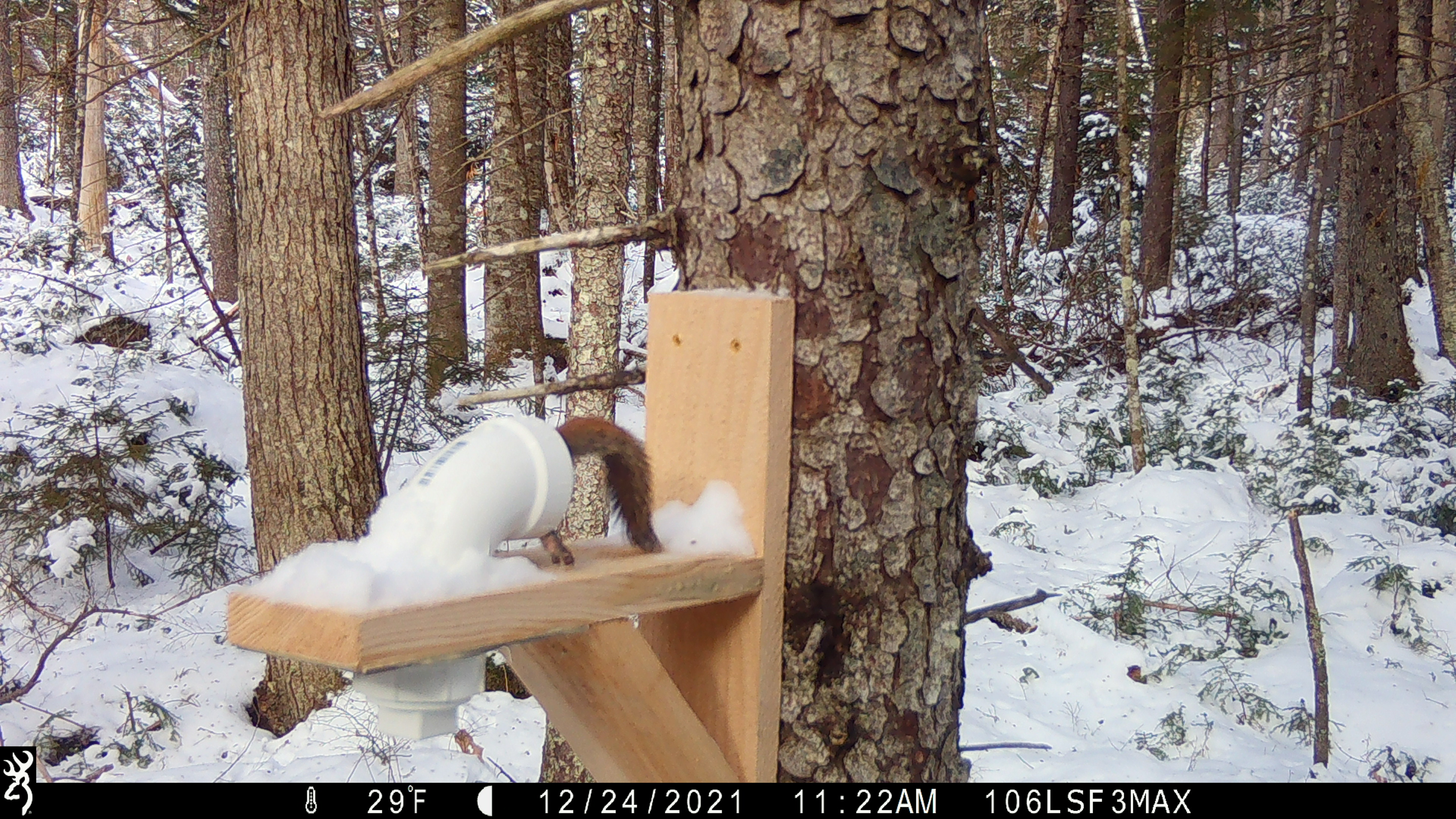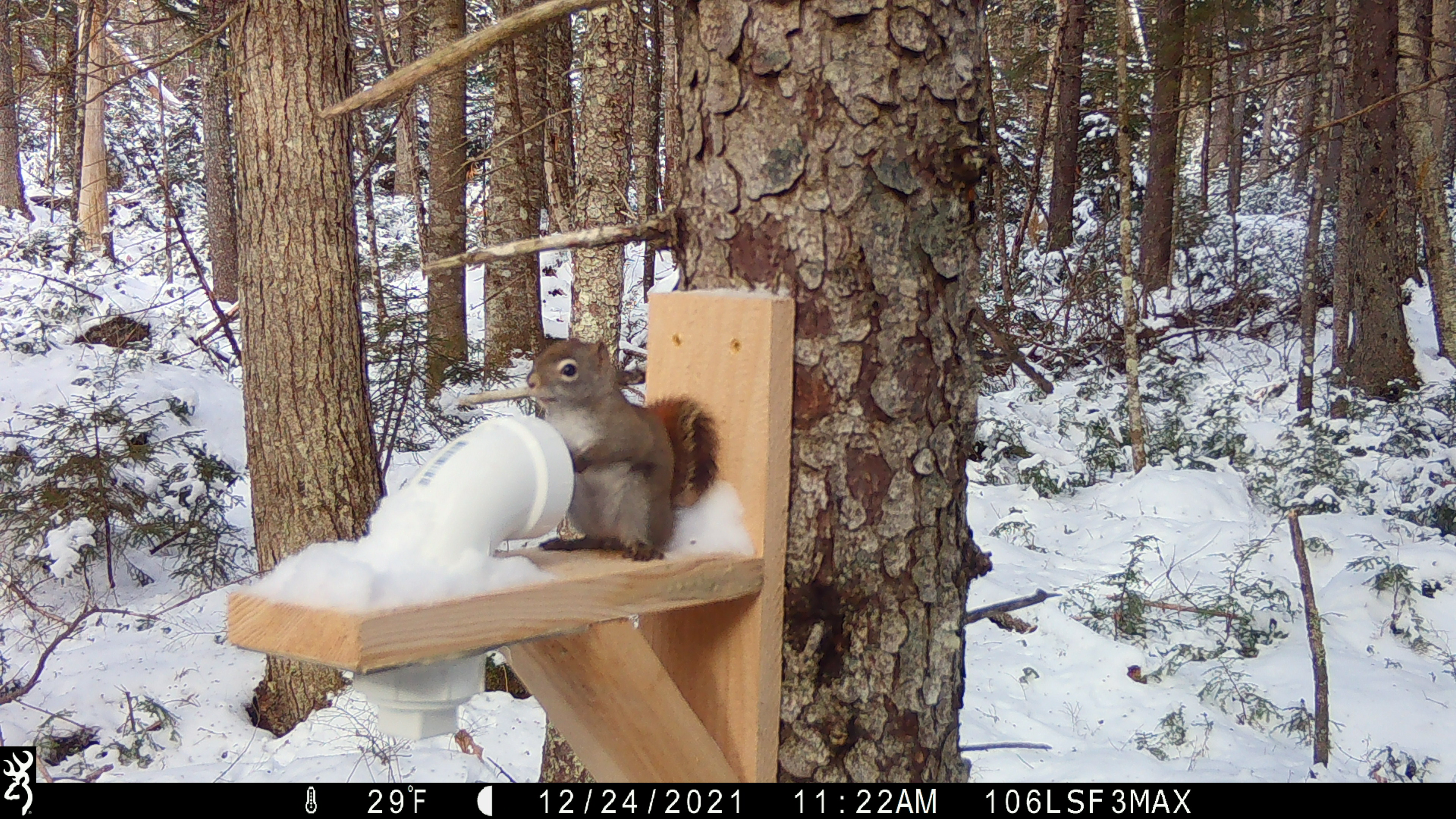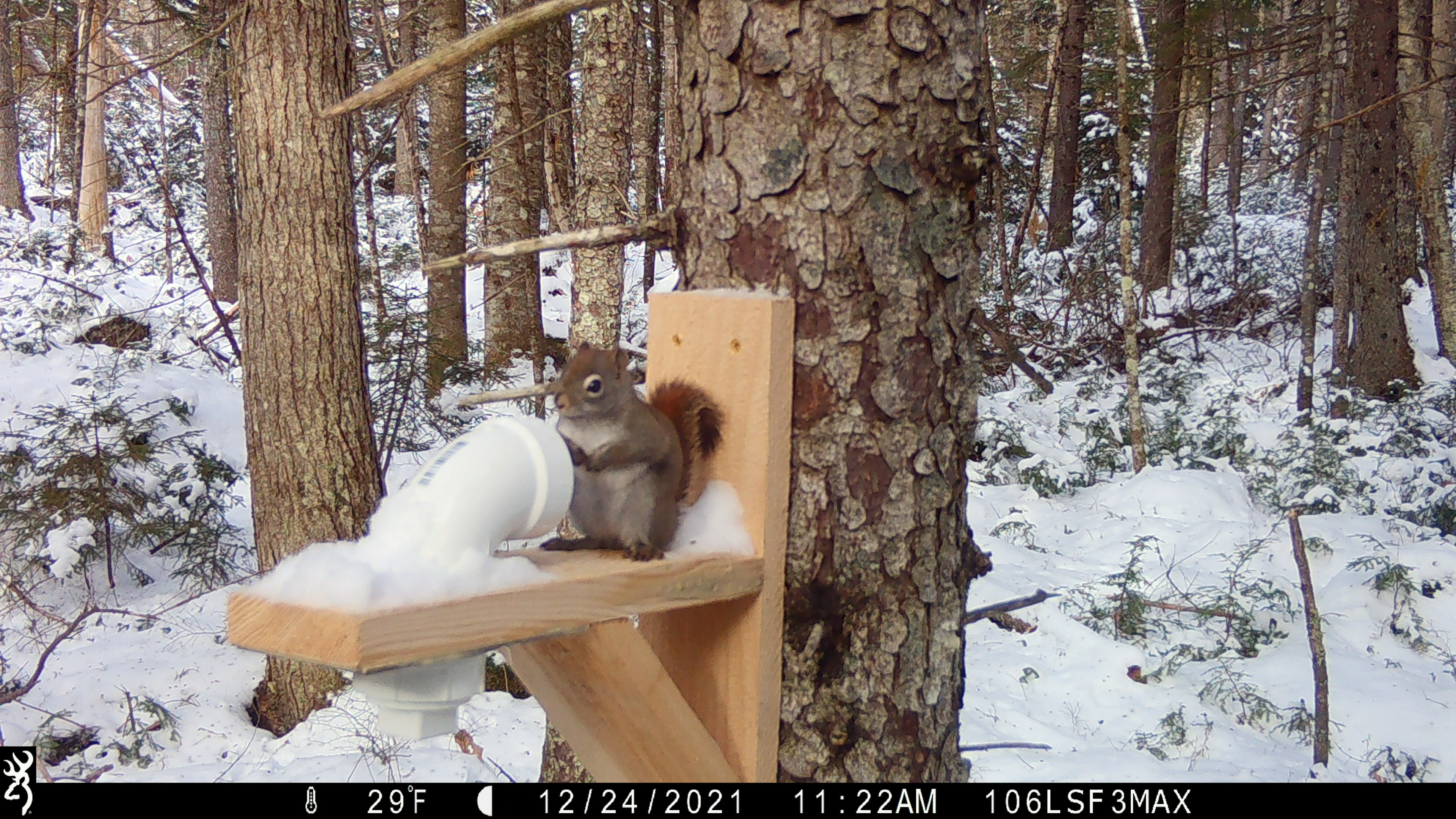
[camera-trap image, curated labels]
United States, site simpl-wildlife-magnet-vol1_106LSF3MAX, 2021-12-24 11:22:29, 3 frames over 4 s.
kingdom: Animalia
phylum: Chordata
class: Mammalia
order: Rodentia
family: Sciuridae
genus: Tamiasciurus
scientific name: Tamiasciurus hudsonicus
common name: red squirrel